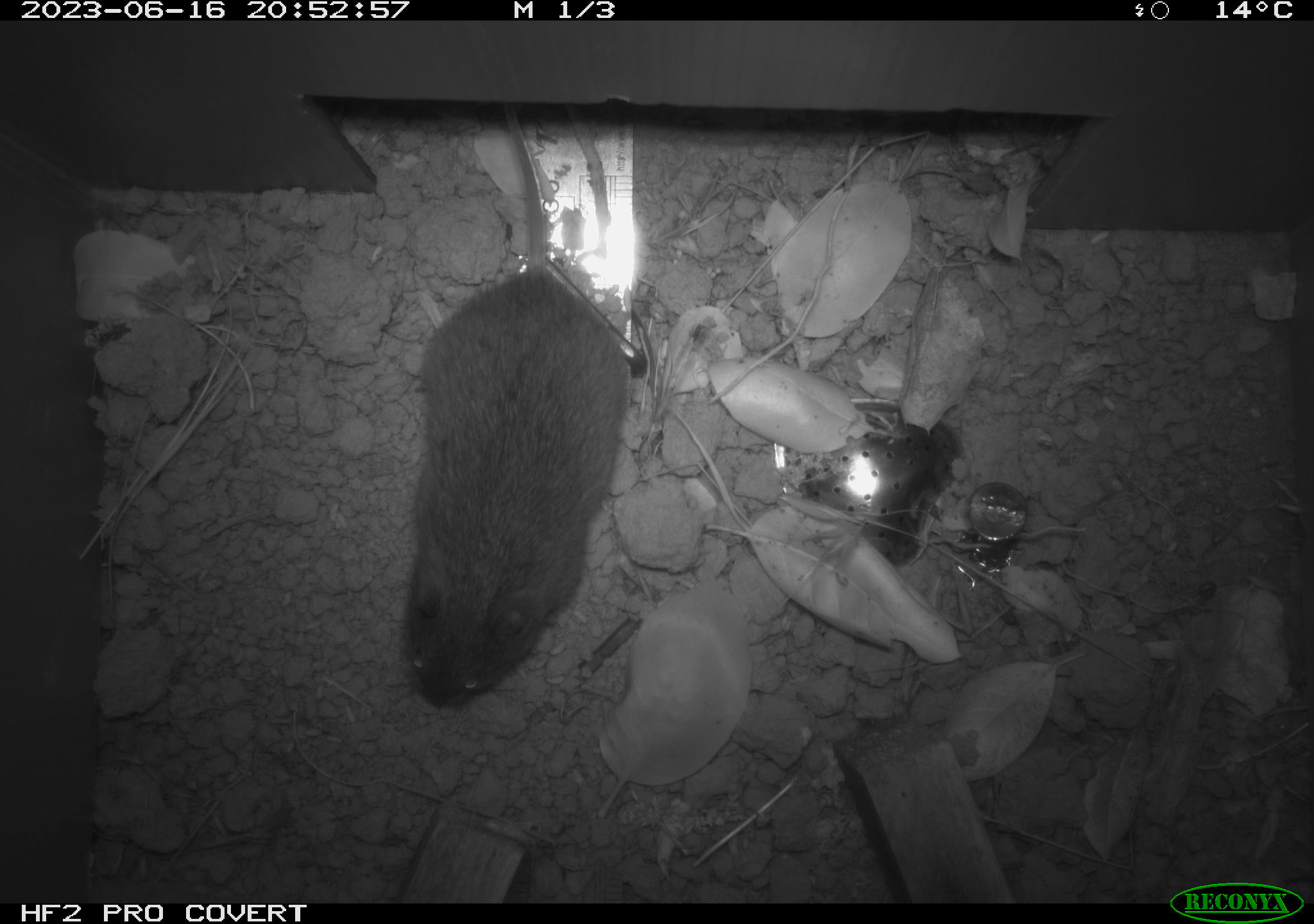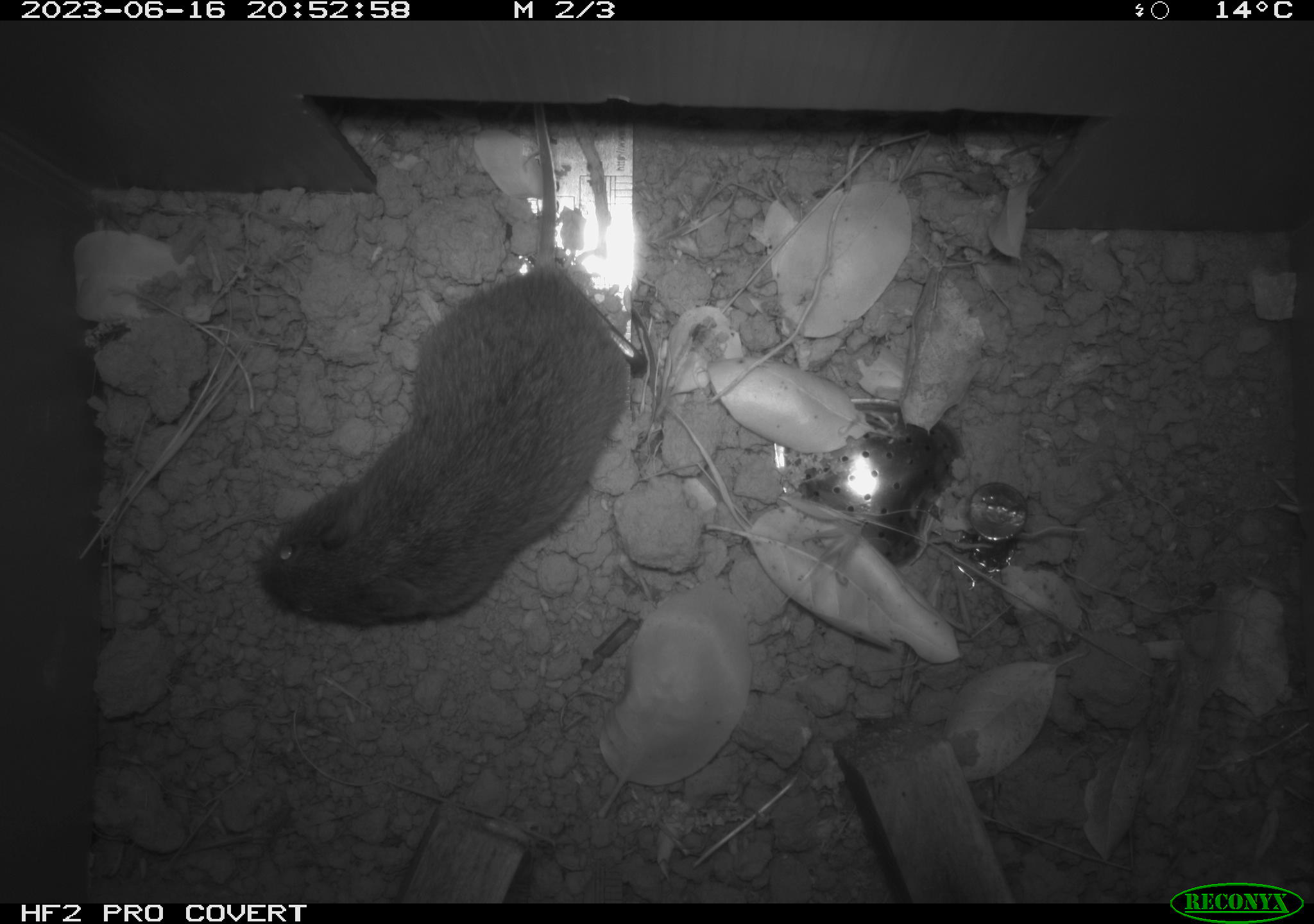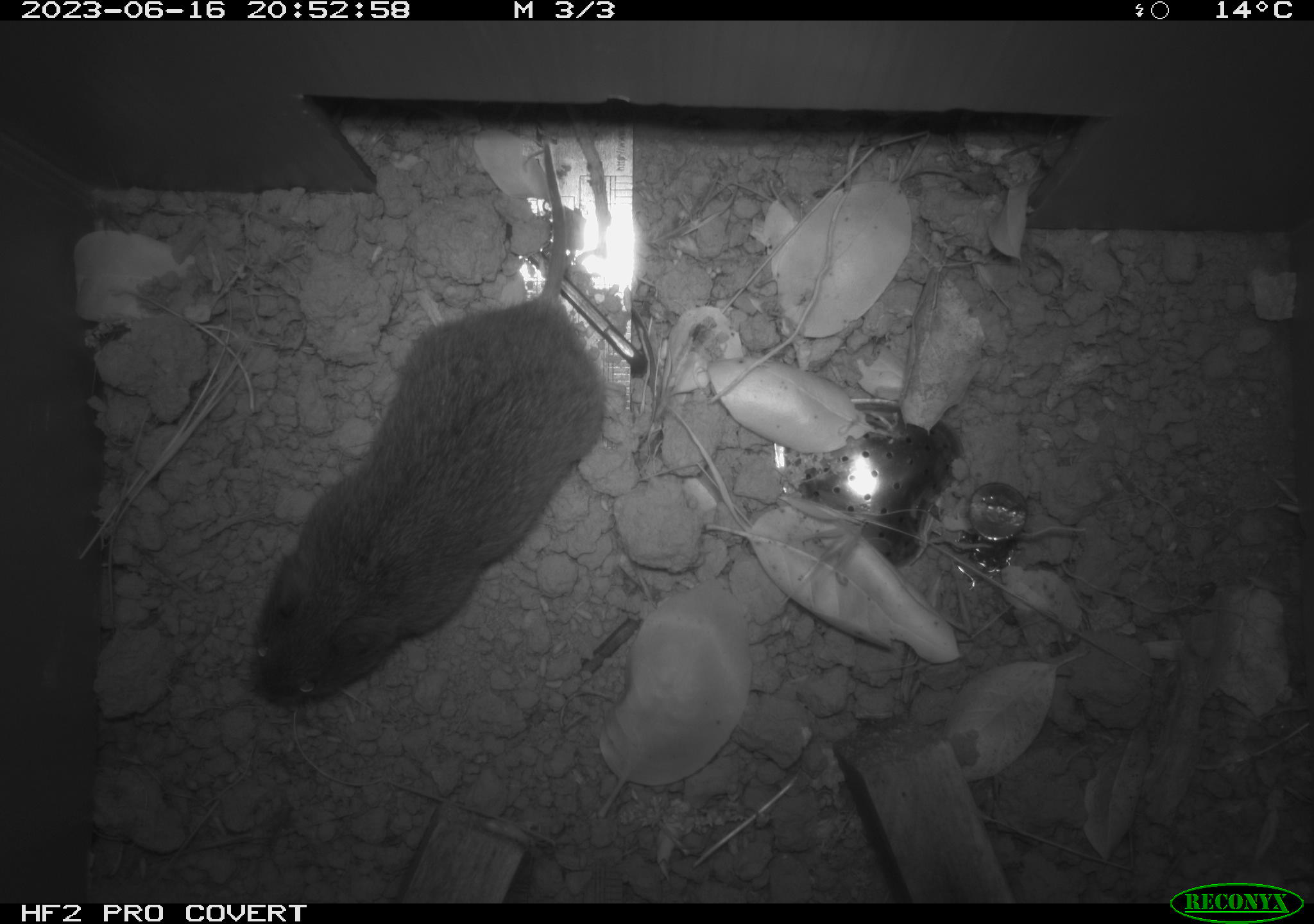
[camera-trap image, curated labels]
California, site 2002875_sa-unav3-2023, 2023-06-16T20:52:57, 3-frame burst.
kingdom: Animalia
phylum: Chordata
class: Mammalia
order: Rodentia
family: Cricetidae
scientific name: Arvicolinae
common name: voles, lemmings, and muskrats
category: arvicolinae subfamily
Arvicolinae subfamily (voles, lemmings, and muskrats) (Arvicolinae).